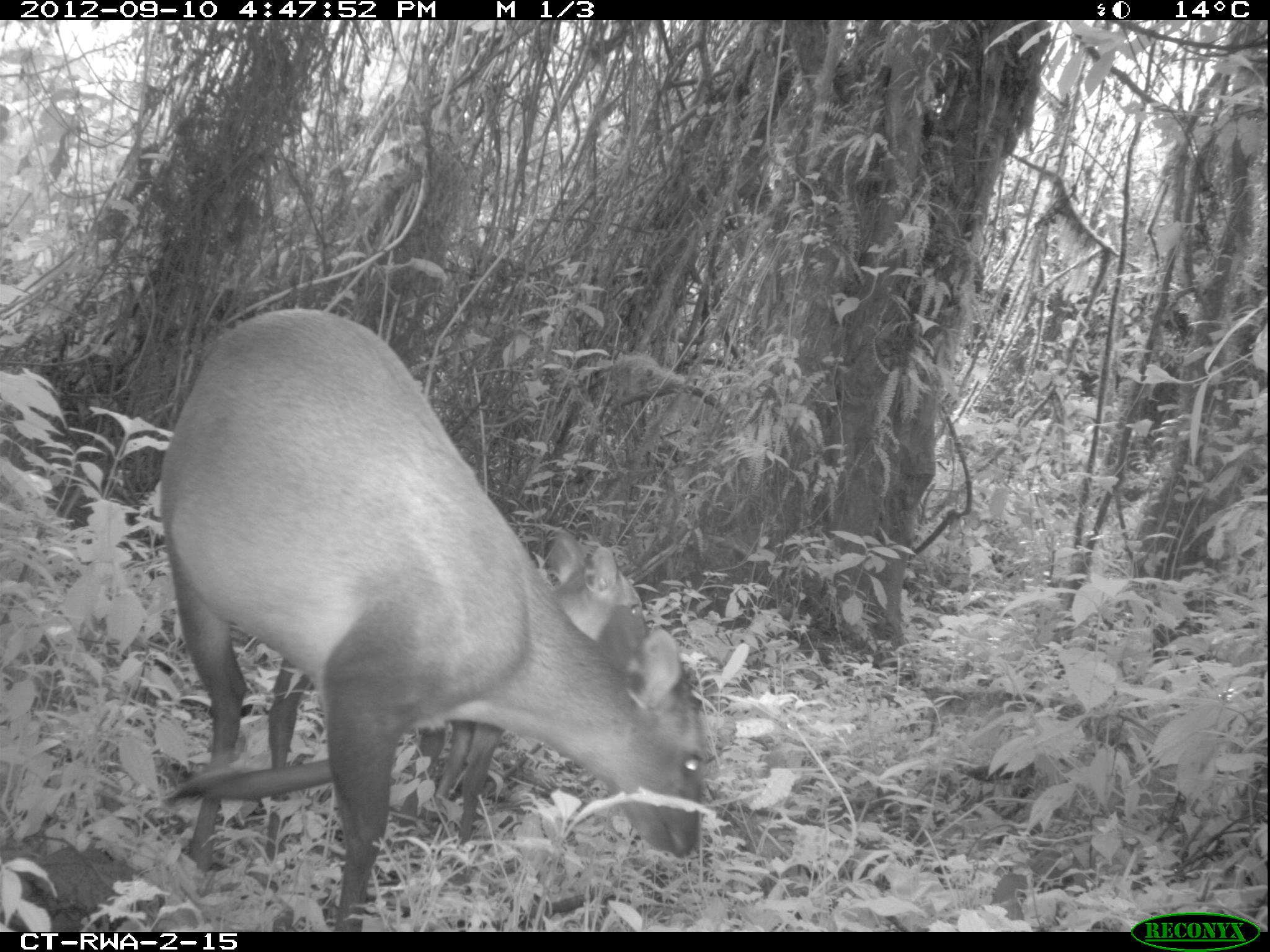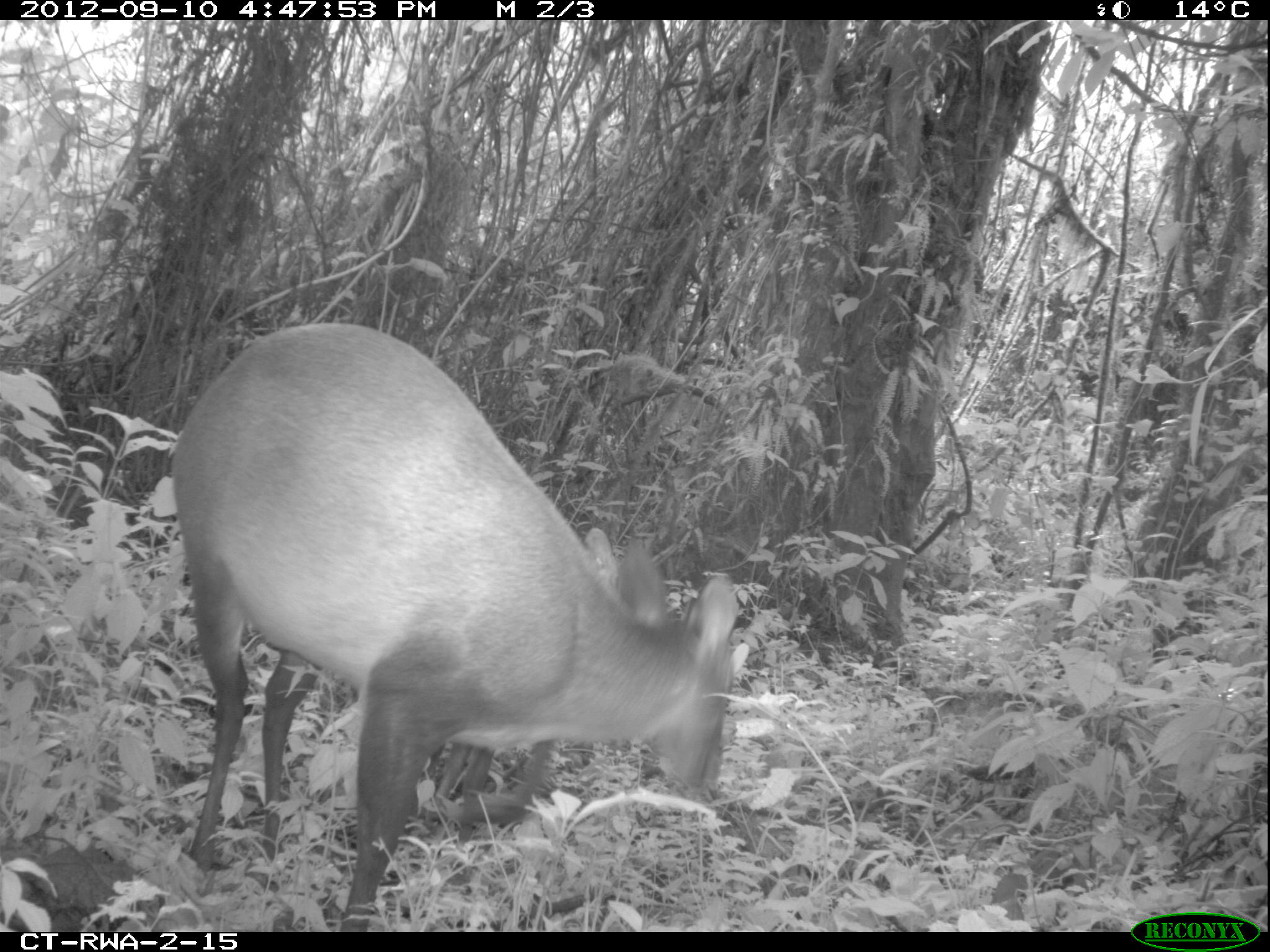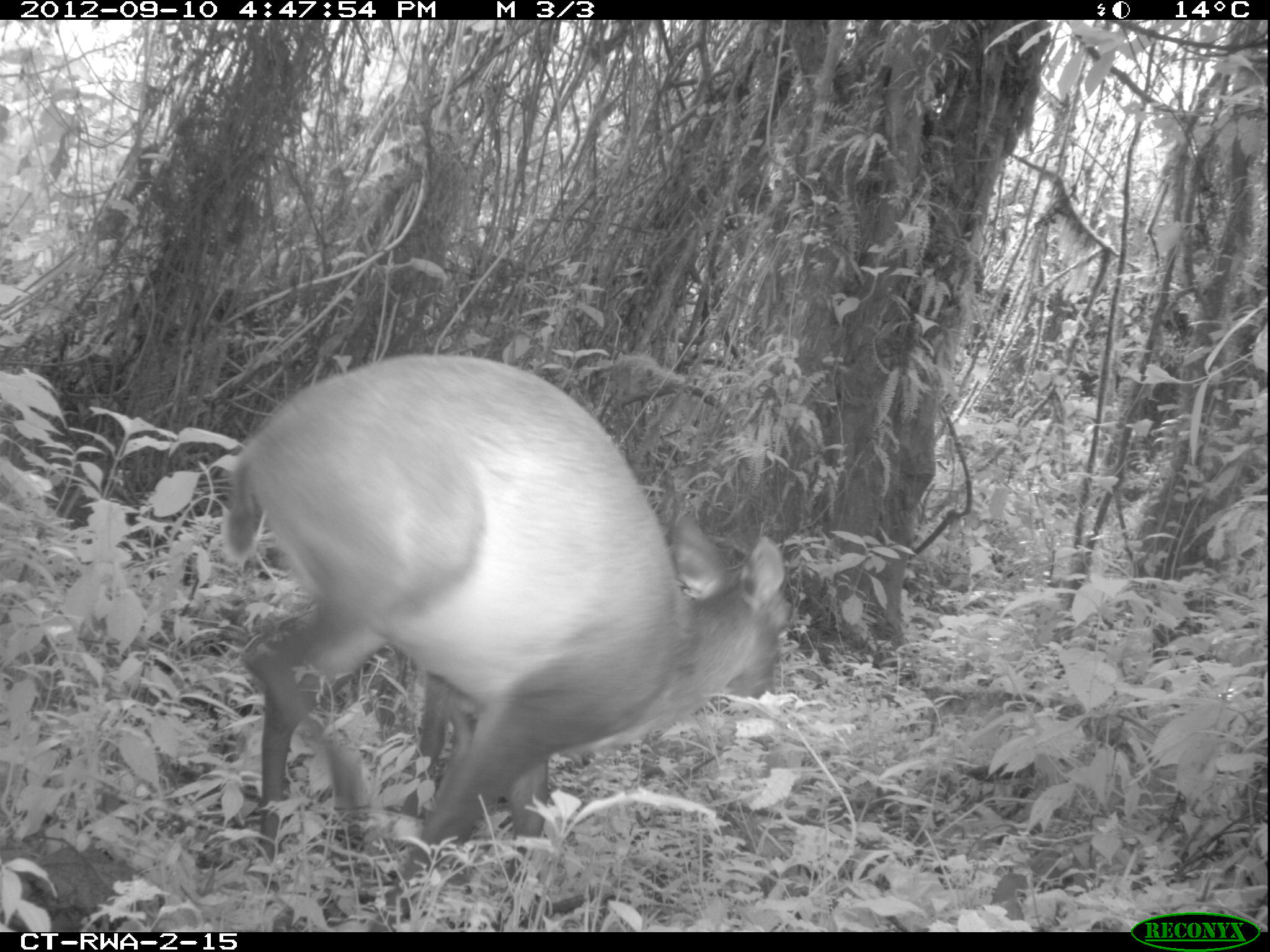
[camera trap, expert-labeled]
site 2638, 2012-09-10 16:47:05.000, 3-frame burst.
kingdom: Animalia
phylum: Chordata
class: Mammalia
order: Artiodactyla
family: Bovidae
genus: Cephalophus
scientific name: Cephalophus nigrifrons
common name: black-fronted duiker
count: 2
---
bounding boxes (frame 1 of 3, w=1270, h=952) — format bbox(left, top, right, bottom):
cephalophus nigrifrons: bbox(160, 309, 707, 931); bbox(435, 528, 648, 845)